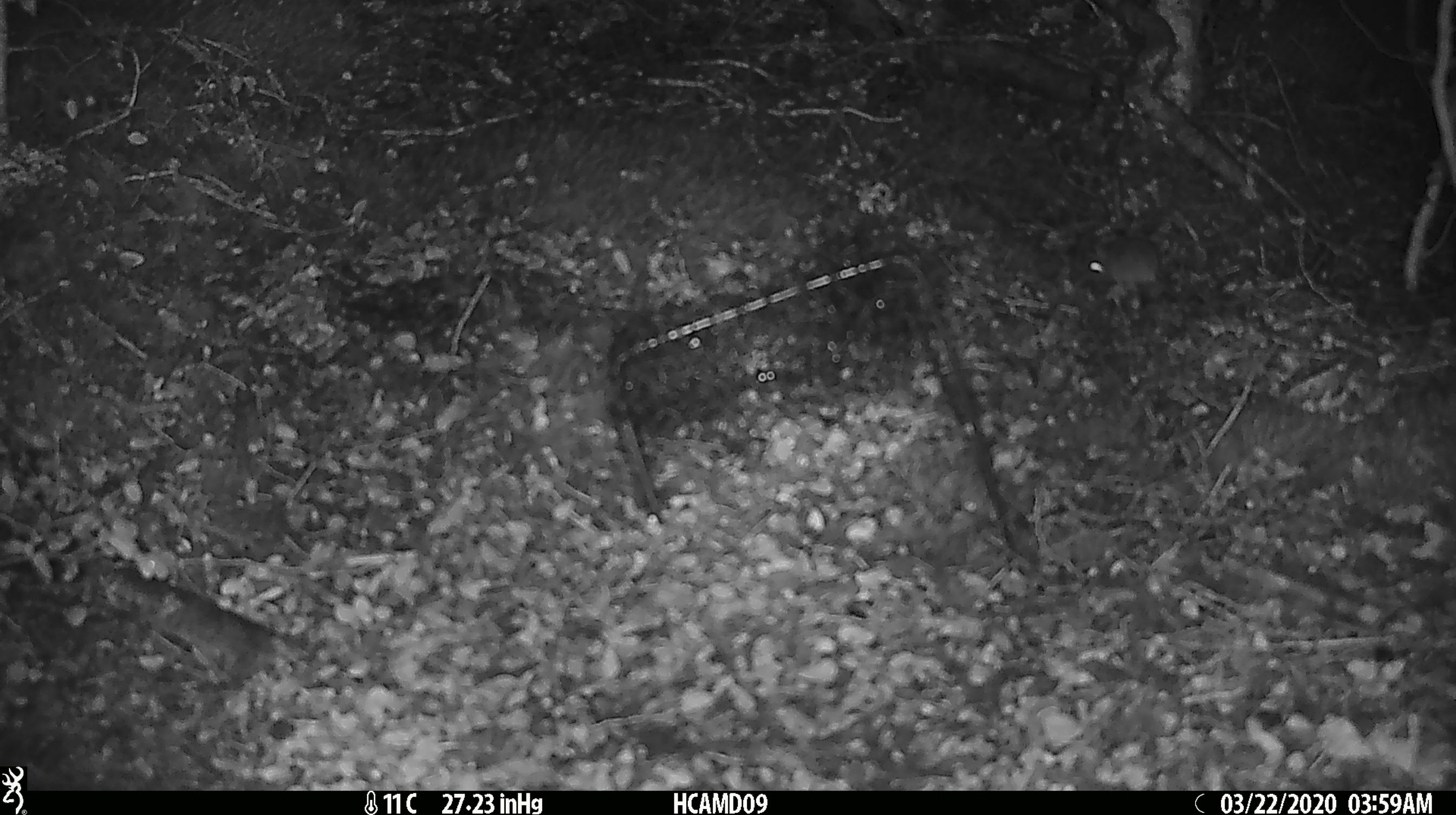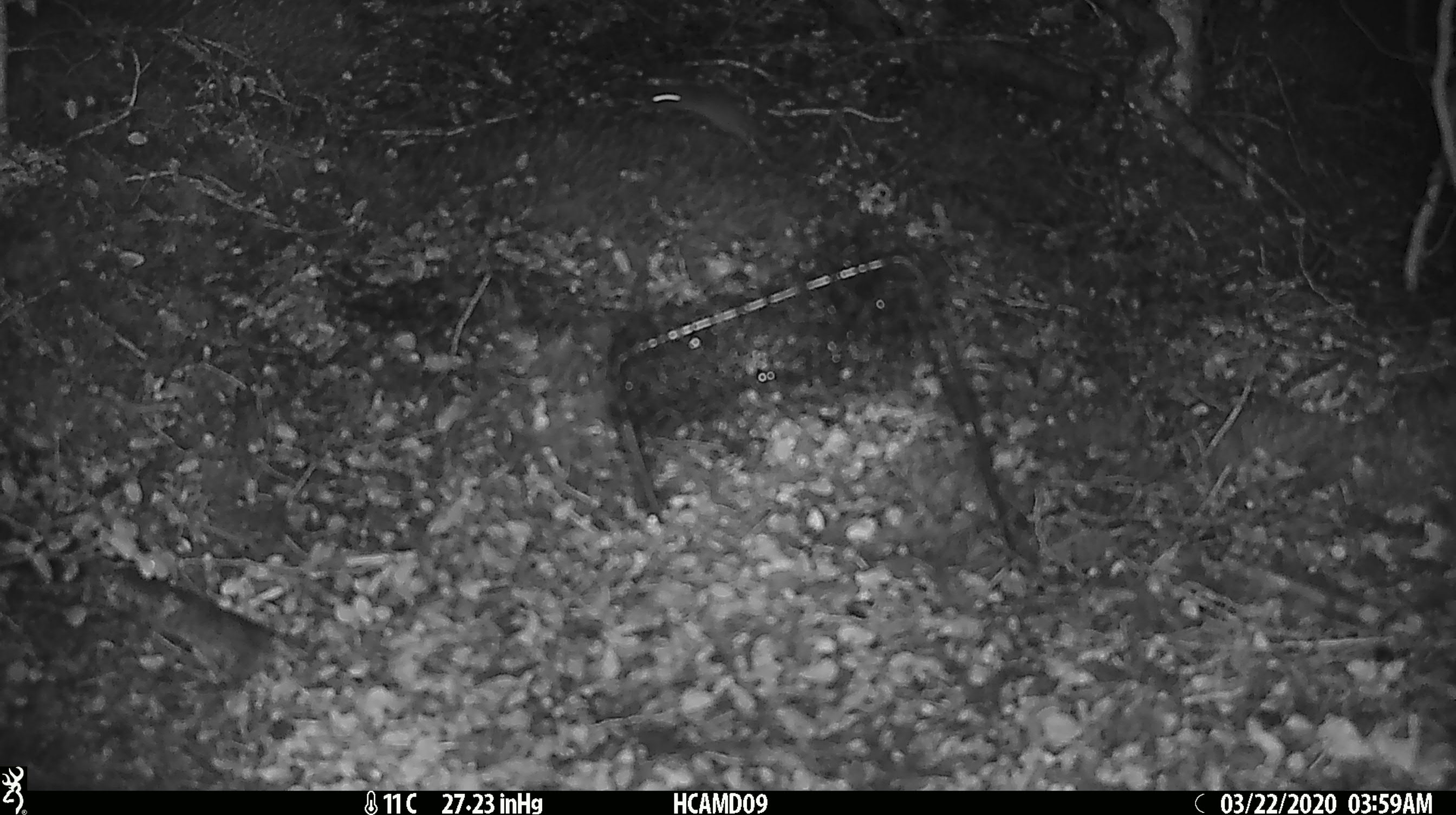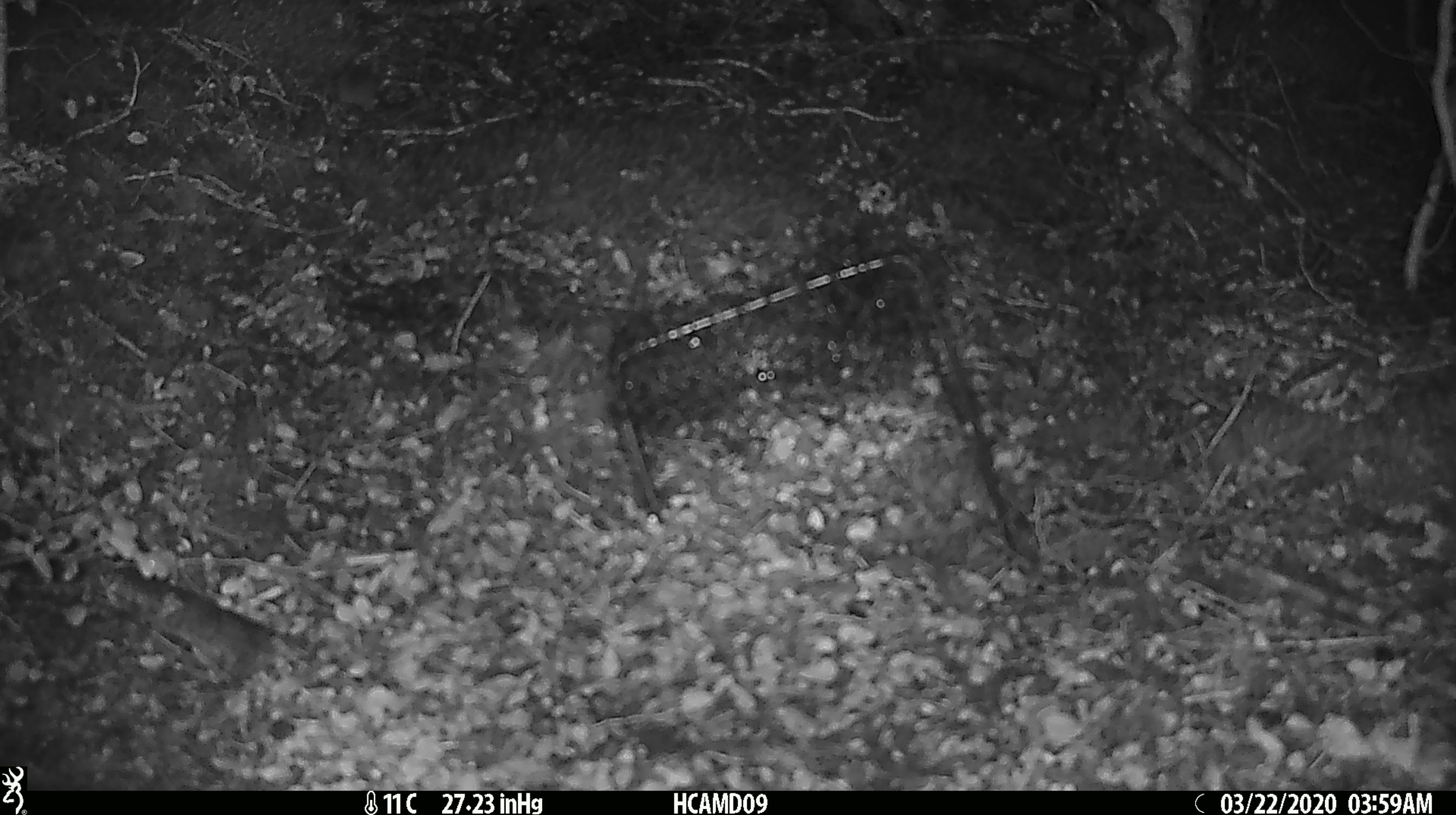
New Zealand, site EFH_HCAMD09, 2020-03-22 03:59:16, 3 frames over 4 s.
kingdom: Animalia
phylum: Chordata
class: Mammalia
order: Rodentia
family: Muridae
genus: Mus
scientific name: Mus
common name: mouse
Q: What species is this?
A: Mouse (Mus).